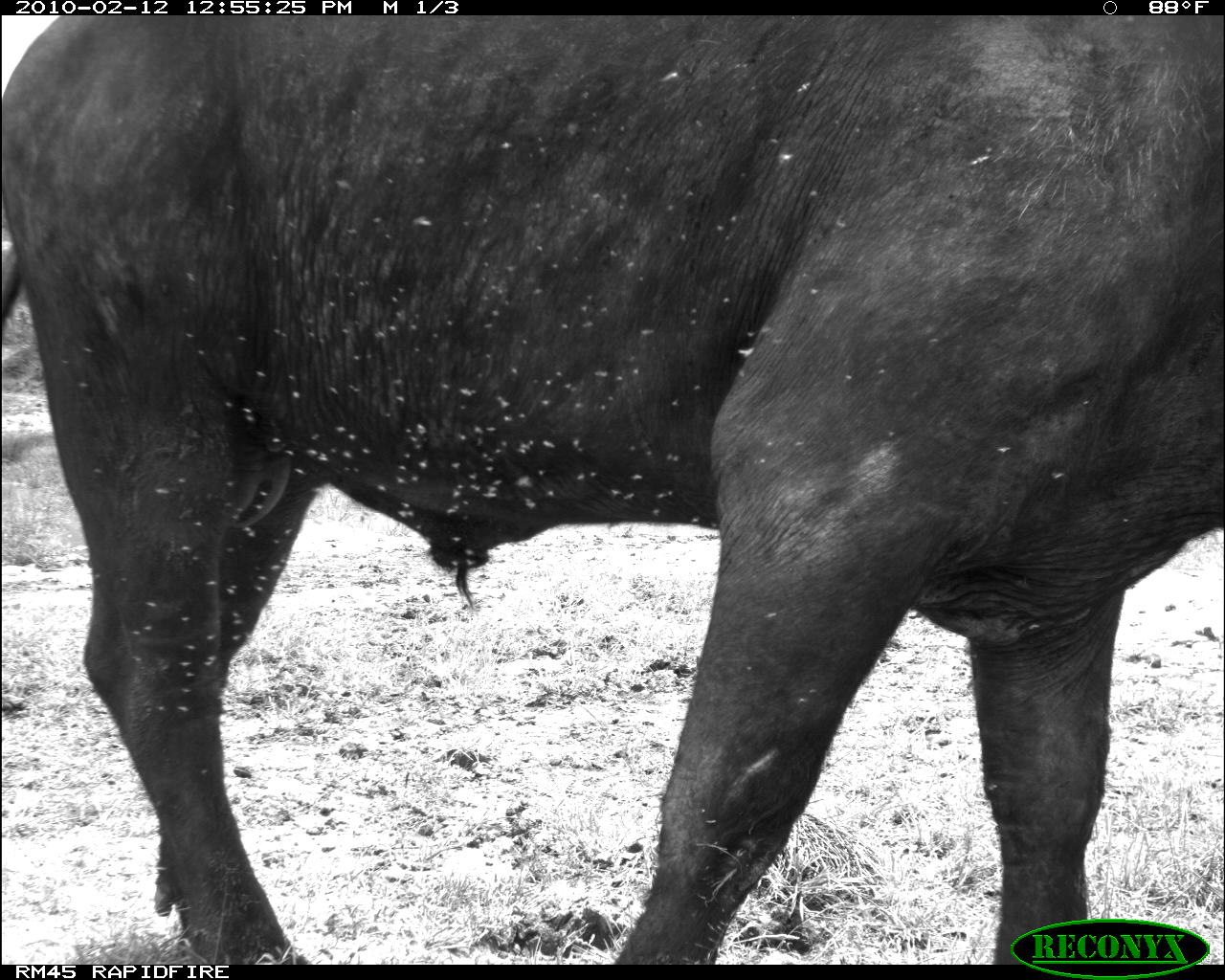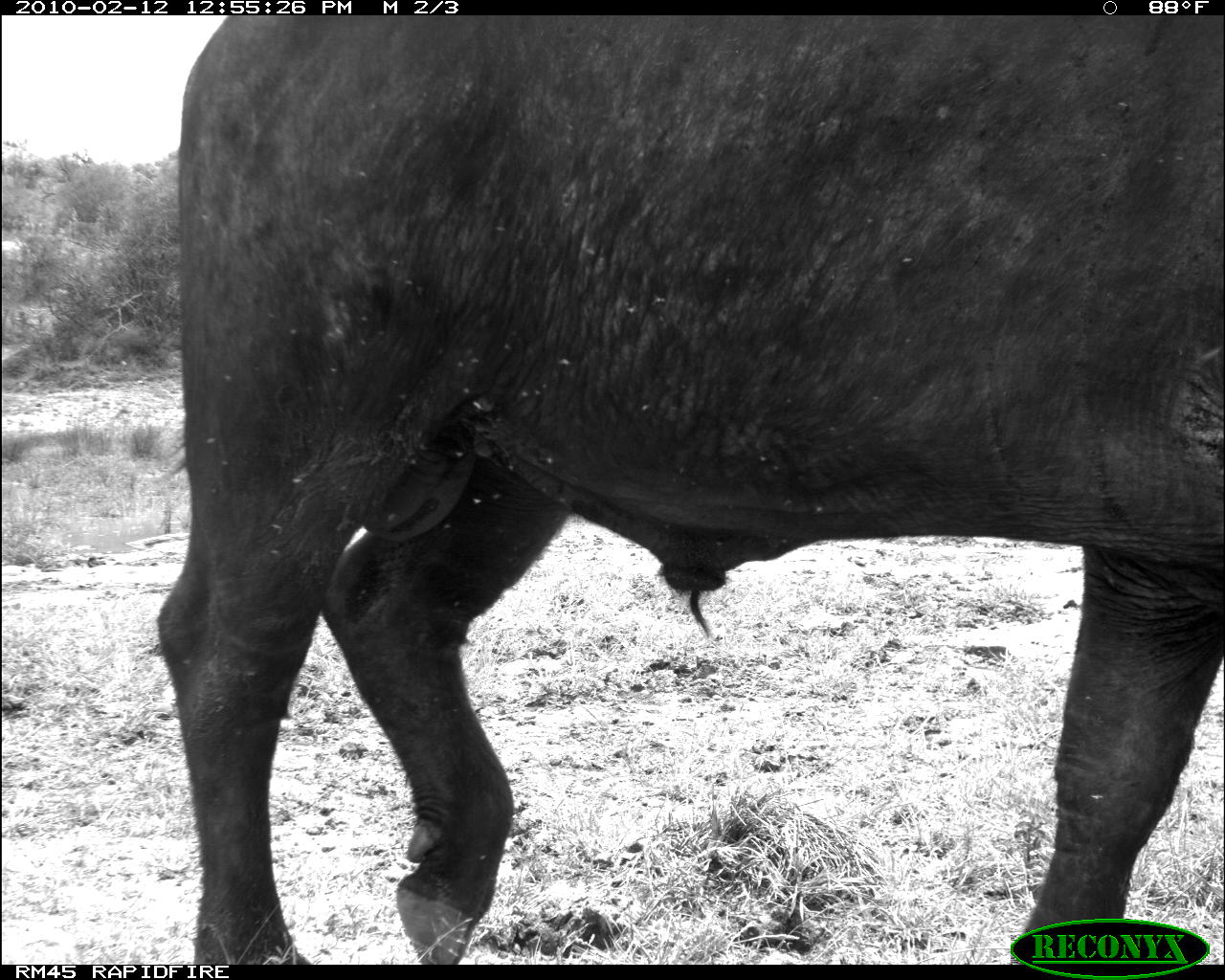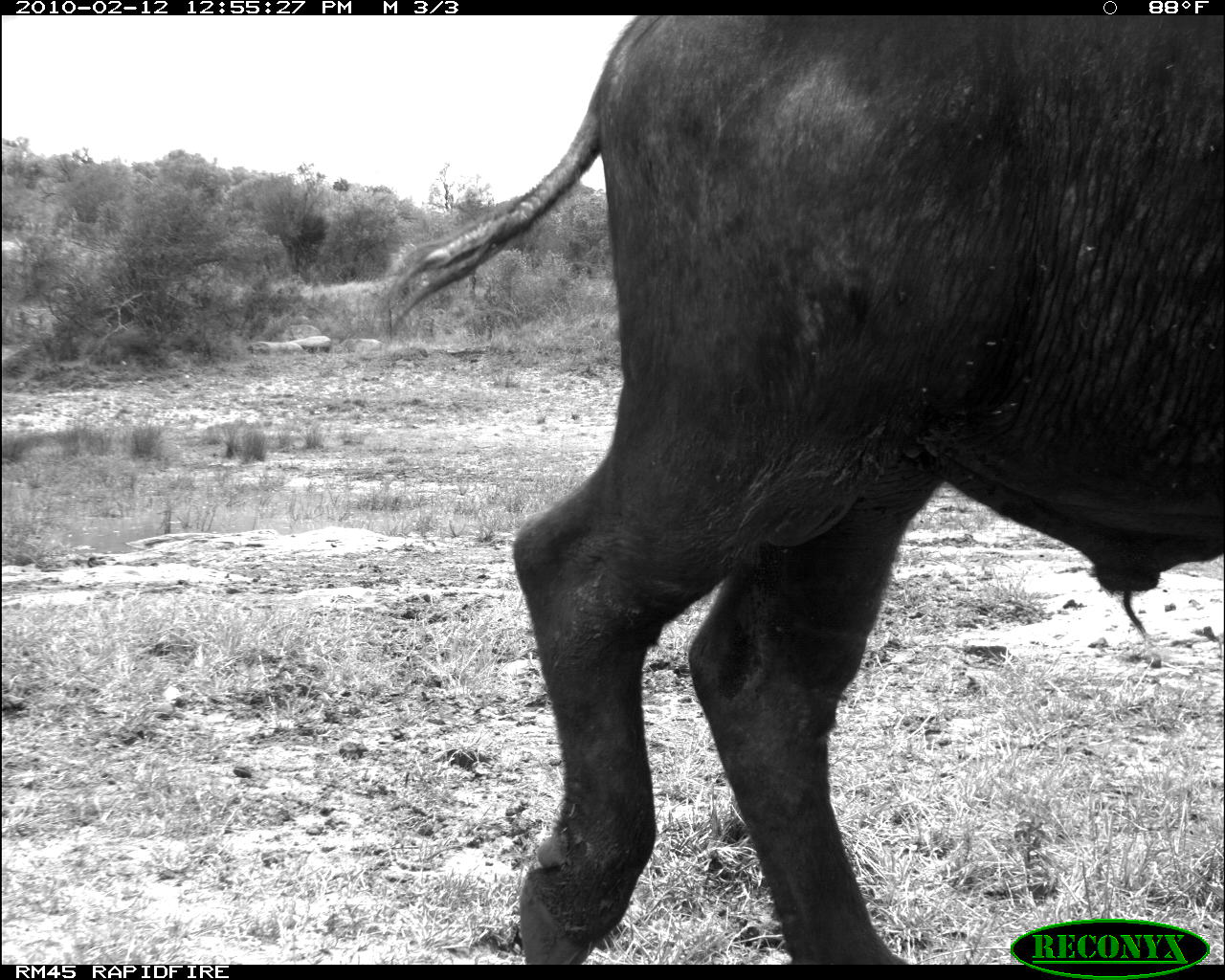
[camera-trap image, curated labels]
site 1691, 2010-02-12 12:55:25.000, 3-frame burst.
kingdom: Animalia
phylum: Chordata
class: Mammalia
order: Artiodactyla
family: Bovidae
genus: Syncerus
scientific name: Syncerus caffer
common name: african buffalo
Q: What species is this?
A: Syncerus caffer (african buffalo).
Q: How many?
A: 1.